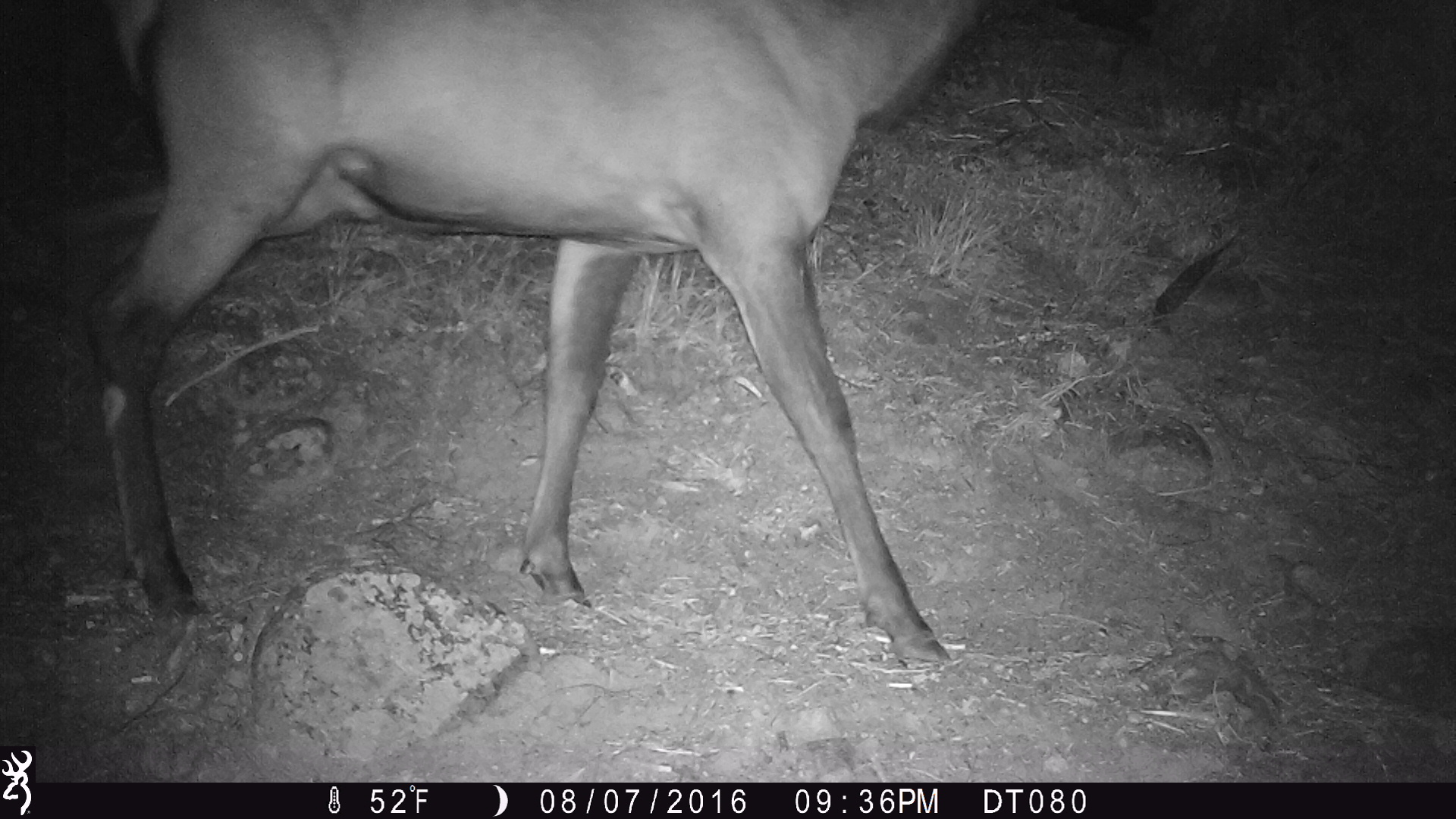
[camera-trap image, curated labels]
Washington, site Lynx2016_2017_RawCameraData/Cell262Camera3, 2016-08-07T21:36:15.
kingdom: Animalia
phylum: Chordata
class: Mammalia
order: Artiodactyla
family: Cervidae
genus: Cervus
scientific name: Cervus canadensis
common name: elk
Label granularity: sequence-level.